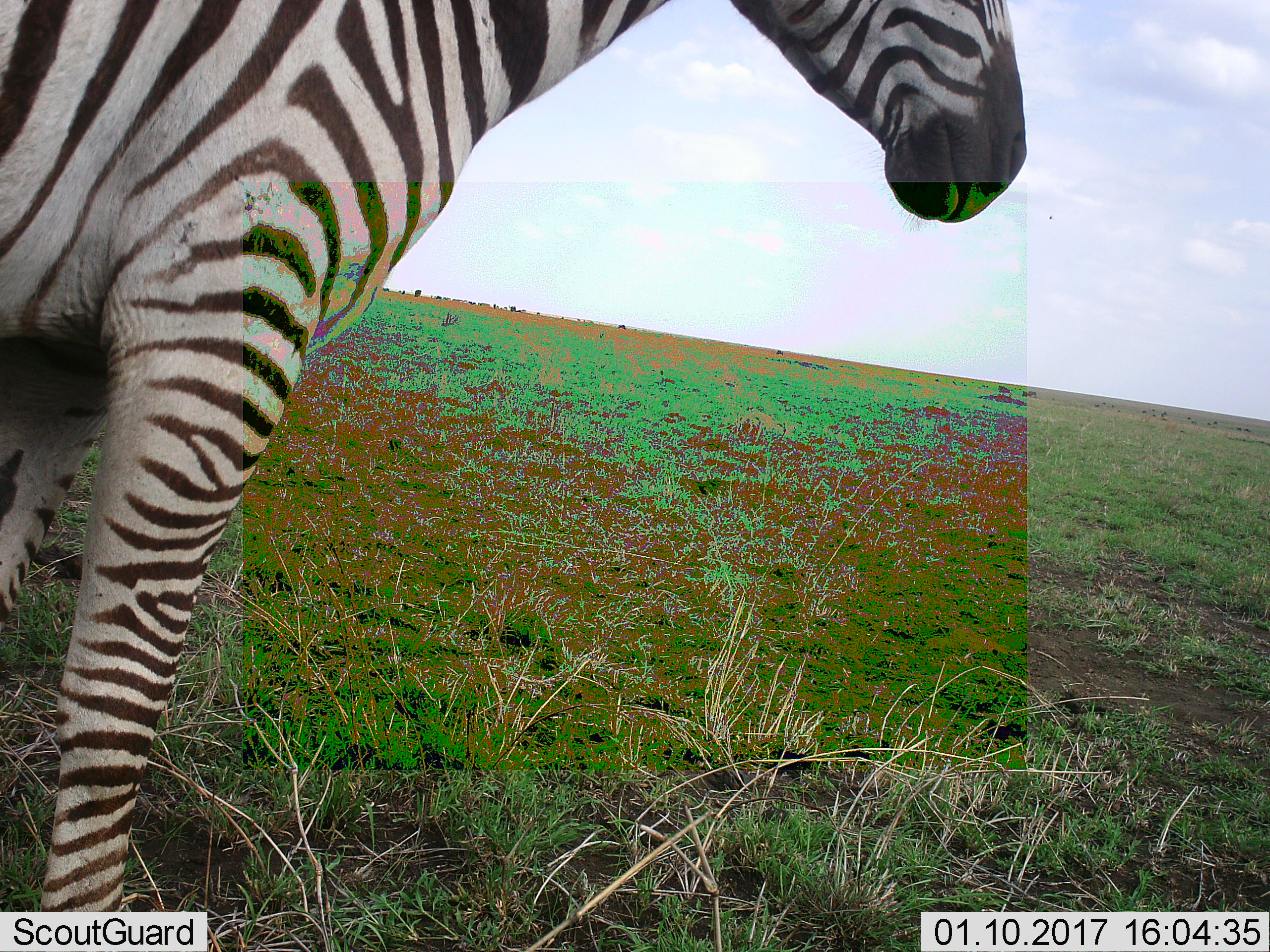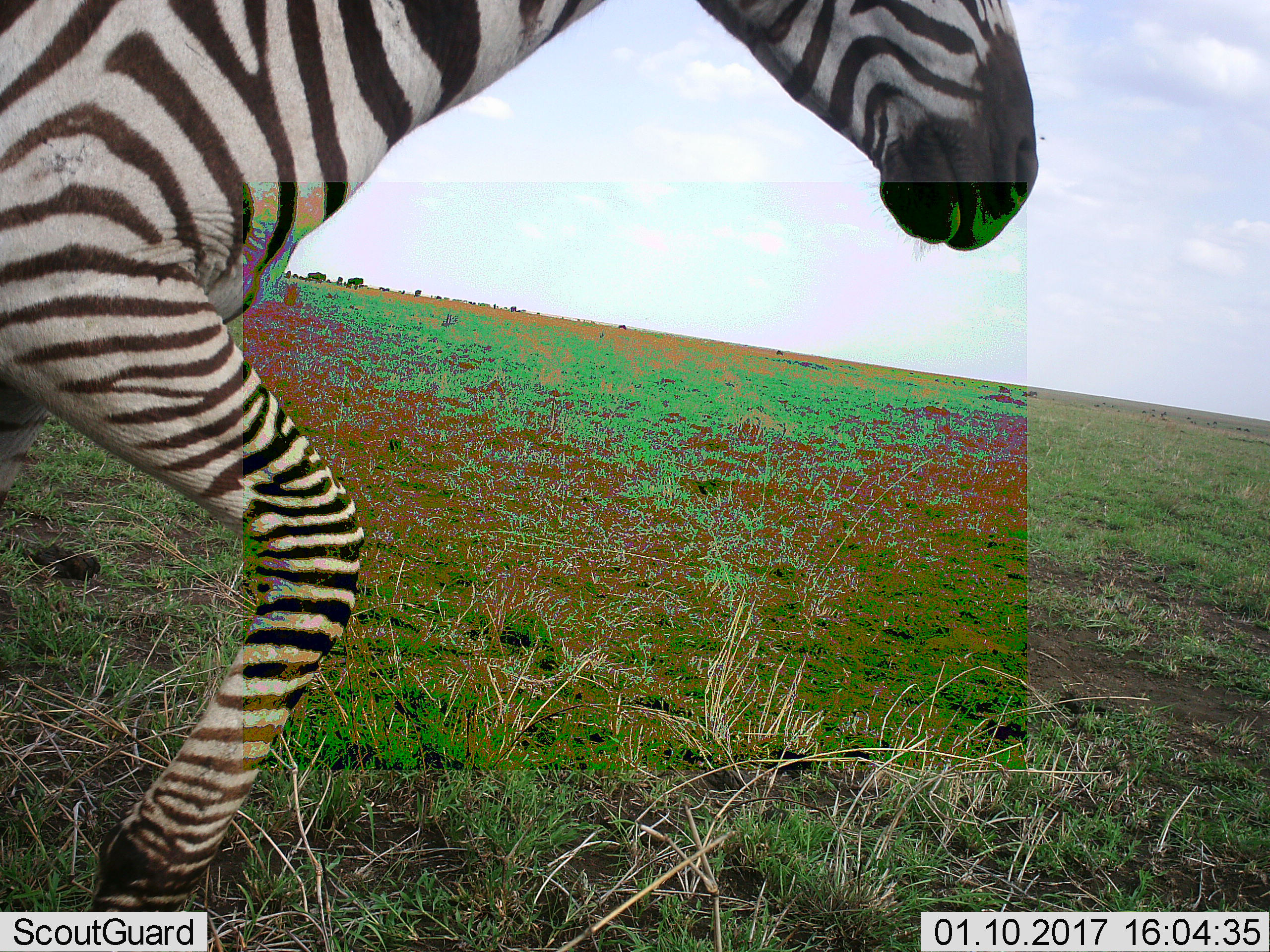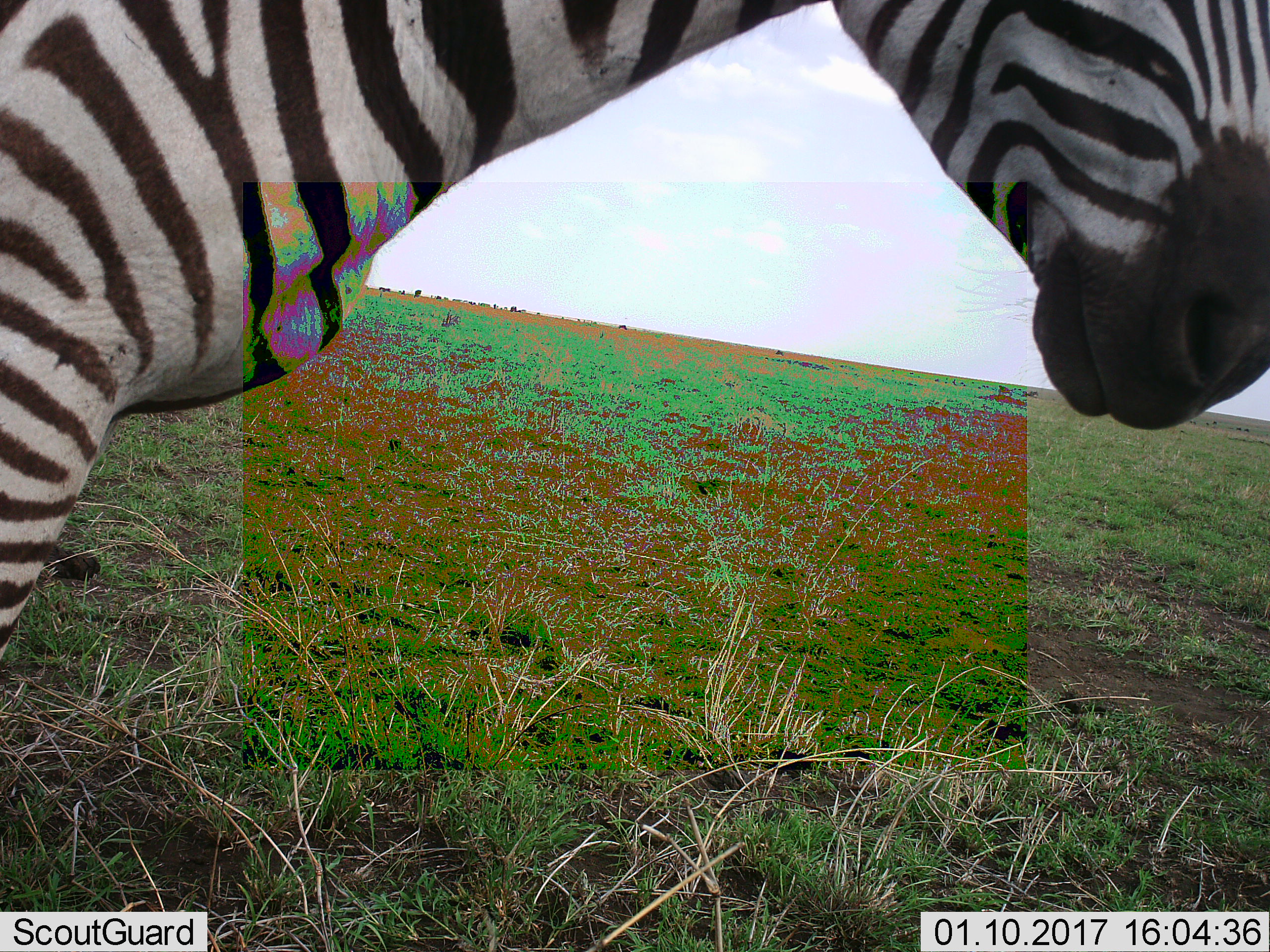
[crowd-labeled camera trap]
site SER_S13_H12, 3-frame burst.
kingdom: Animalia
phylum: Chordata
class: Mammalia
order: Perissodactyla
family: Equidae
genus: Equus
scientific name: Equus quagga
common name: plains zebra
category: zebraplains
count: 1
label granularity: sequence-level